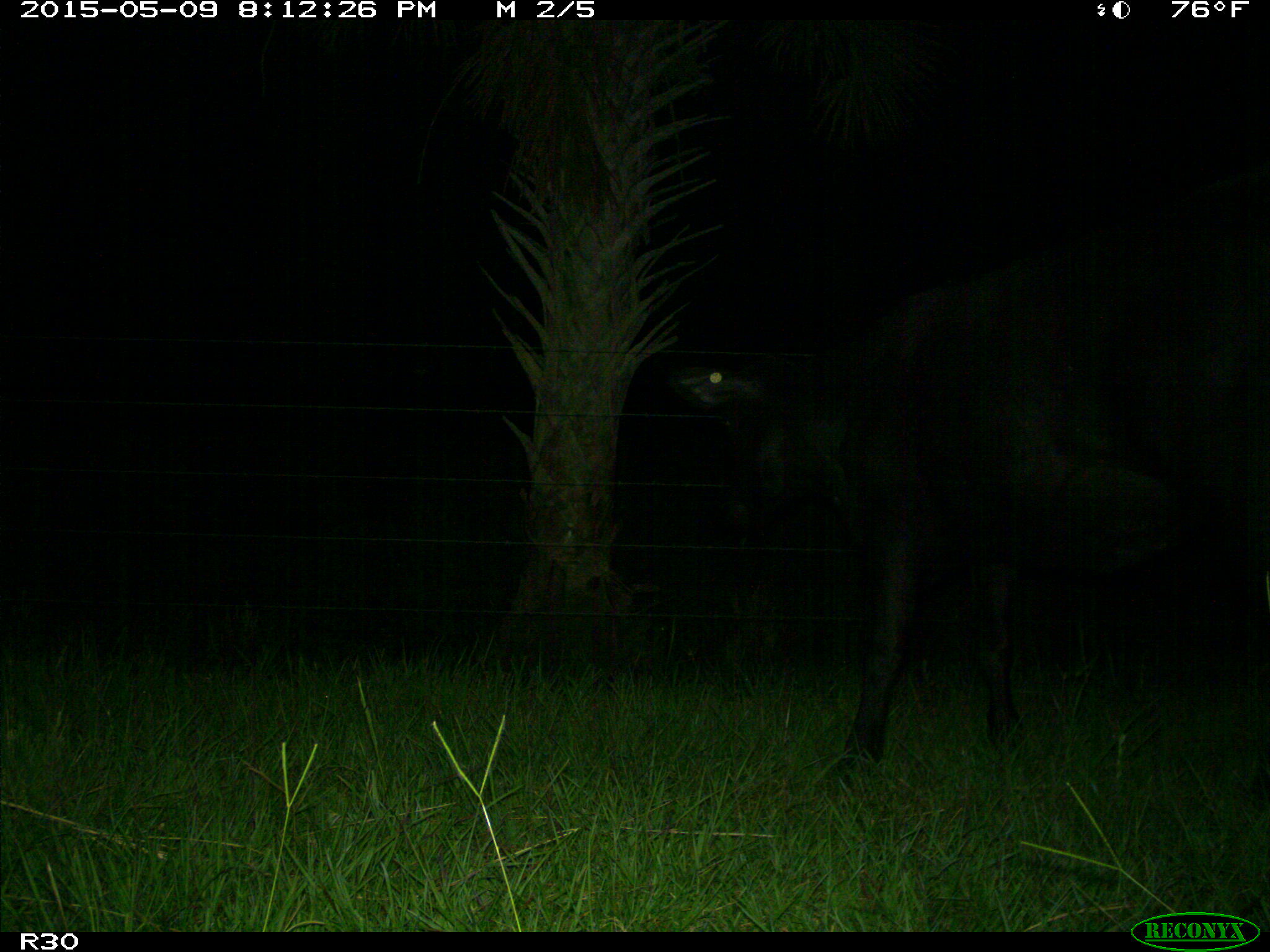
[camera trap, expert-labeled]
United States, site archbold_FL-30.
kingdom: Animalia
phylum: Chordata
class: Mammalia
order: Artiodactyla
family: Bovidae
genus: Bos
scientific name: Bos taurus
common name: domestic cow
Bos taurus (domestic cow).